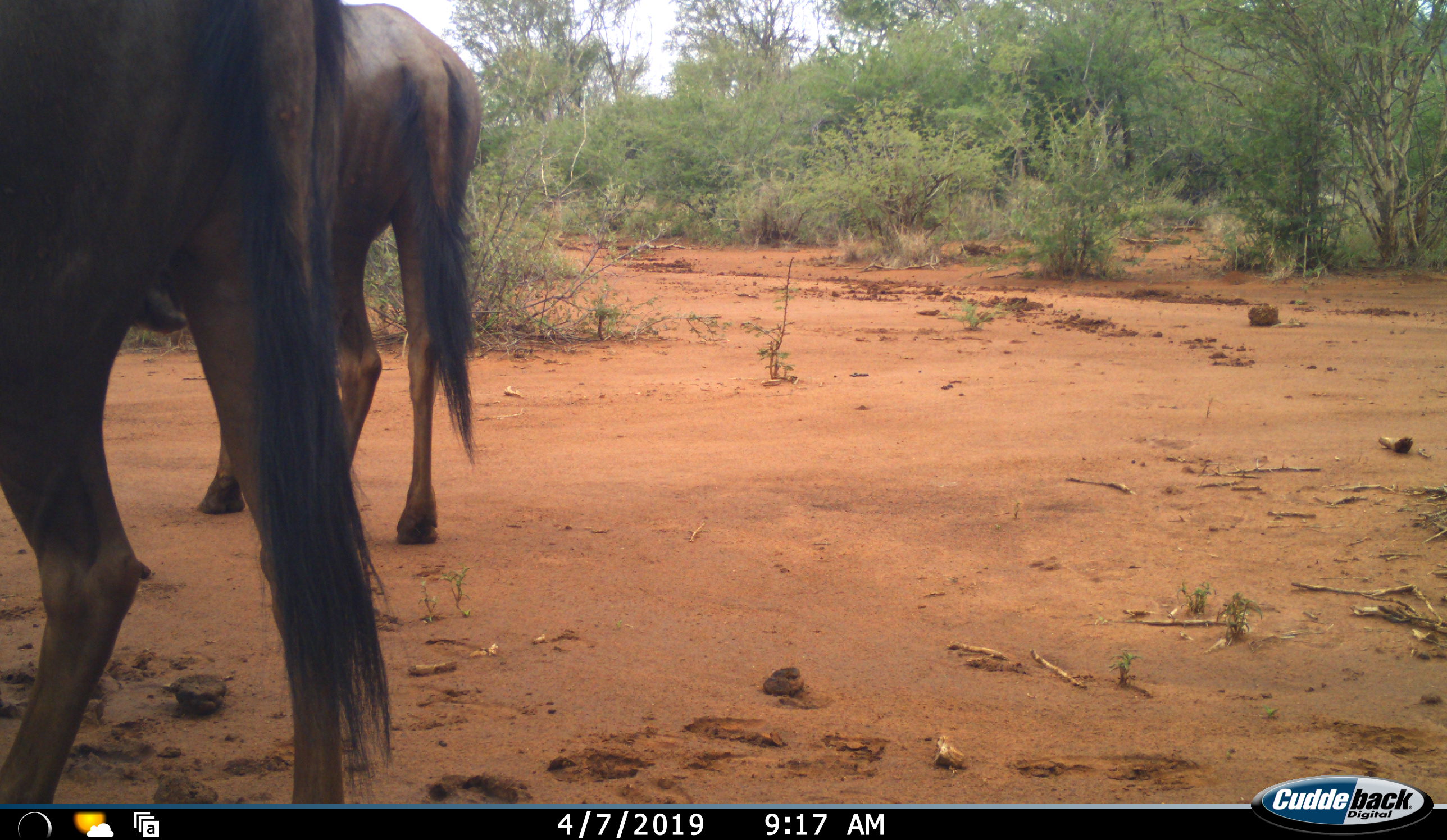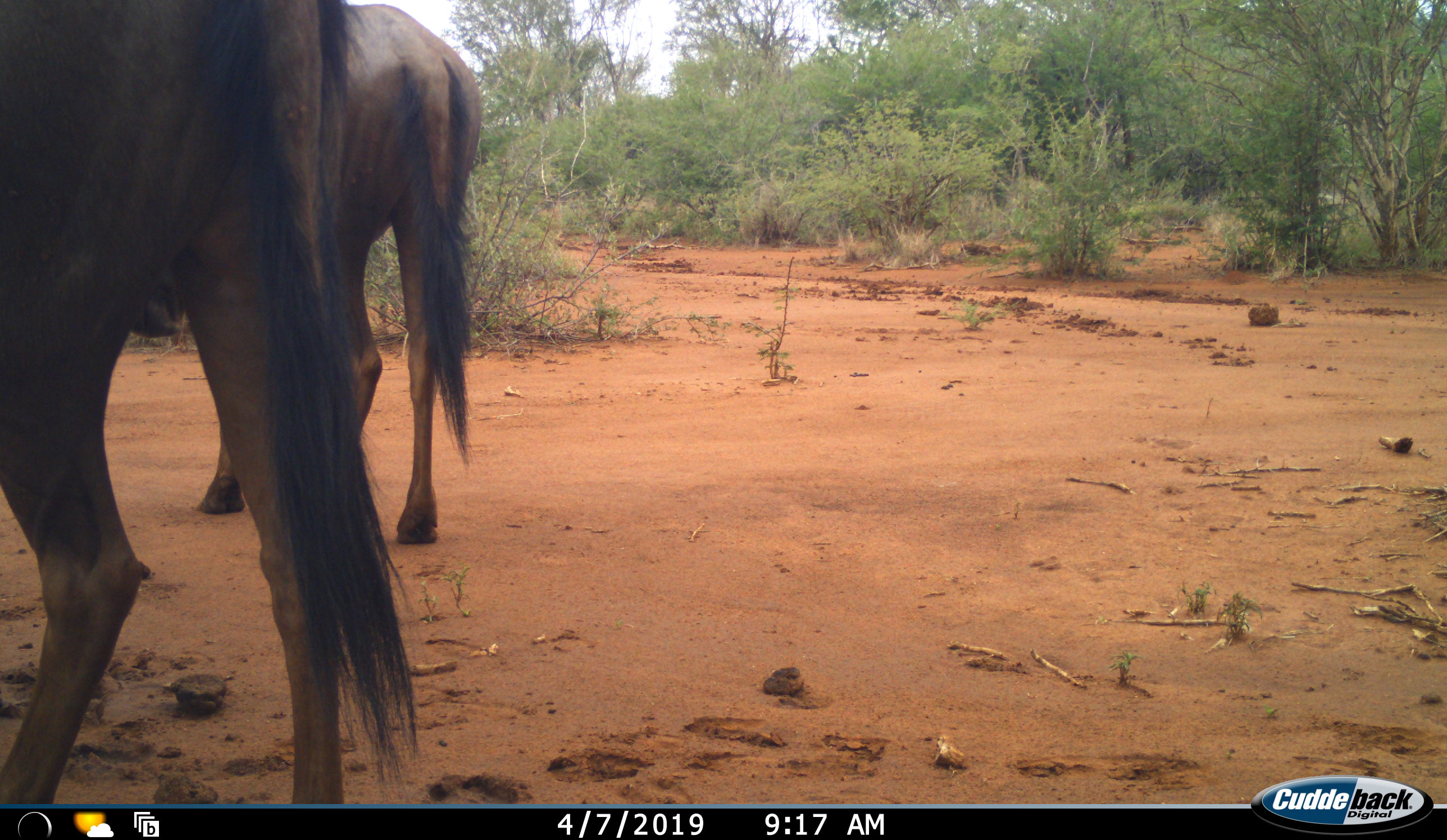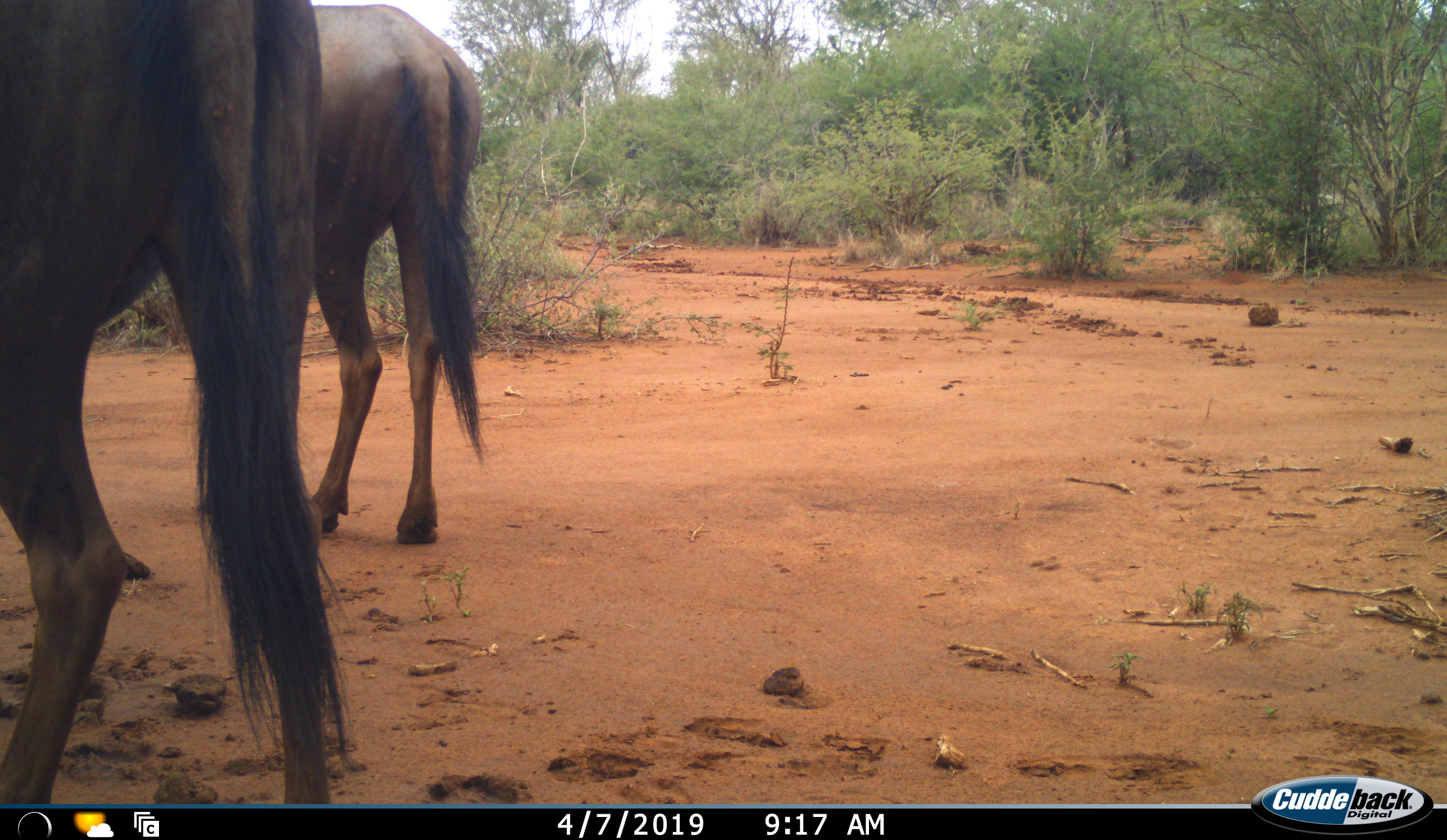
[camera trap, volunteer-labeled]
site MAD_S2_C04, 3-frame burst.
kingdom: Animalia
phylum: Chordata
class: Mammalia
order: Artiodactyla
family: Bovidae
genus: Connochaetes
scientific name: Connochaetes taurinus taurinus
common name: blue wildebeest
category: wildebeestblue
Wildebeestblue (blue wildebeest) (Connochaetes taurinus taurinus), count 2. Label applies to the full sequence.